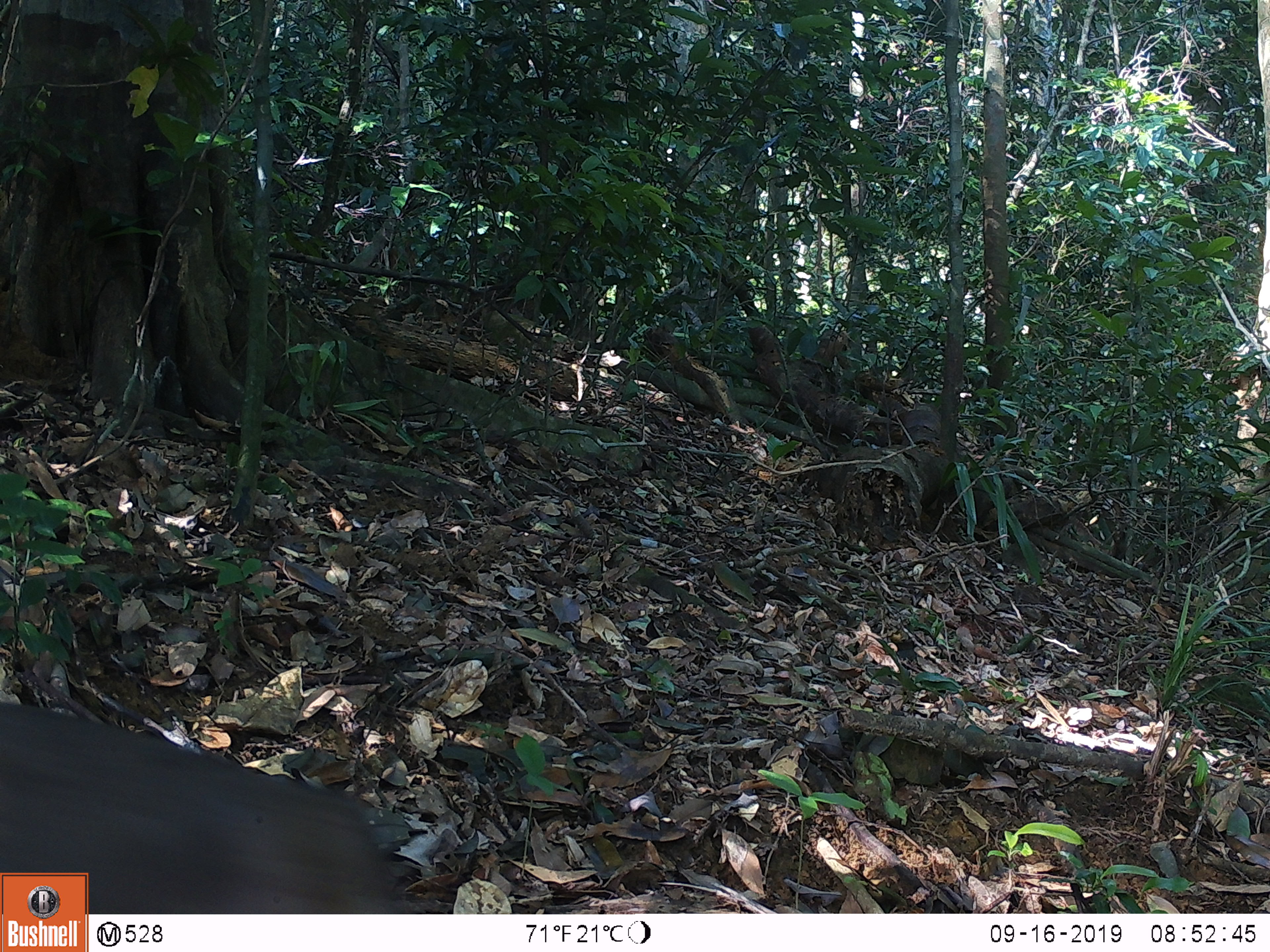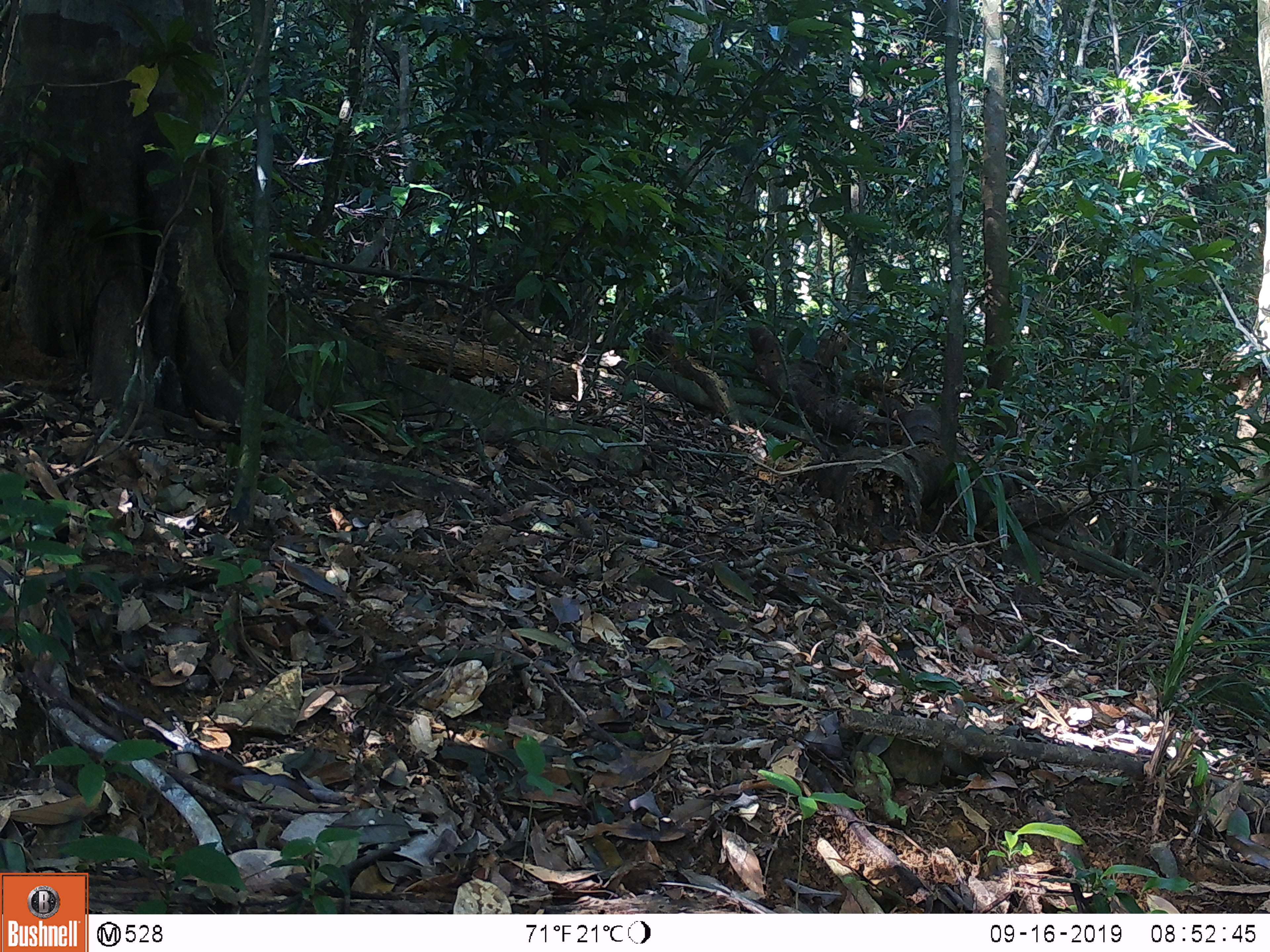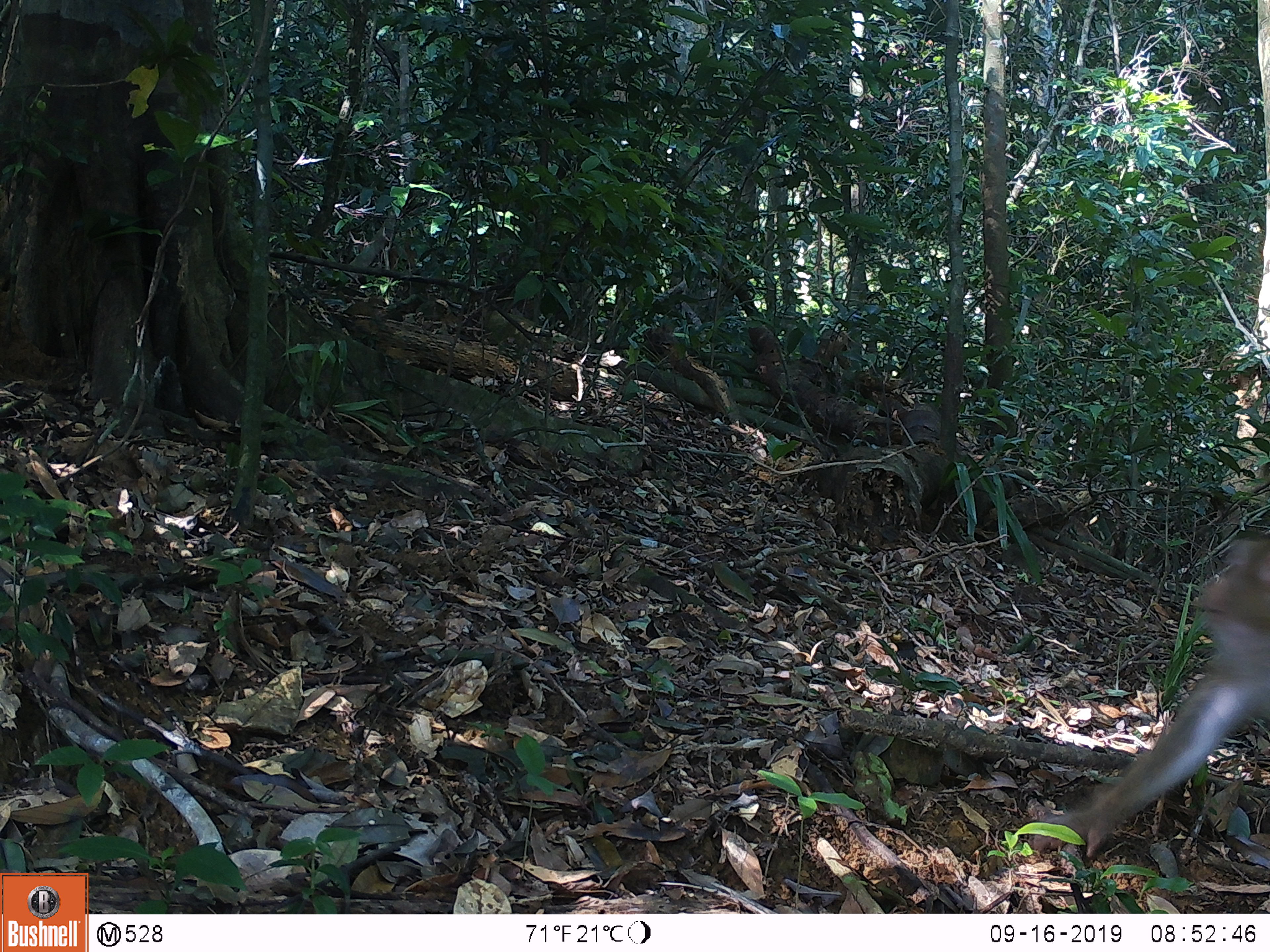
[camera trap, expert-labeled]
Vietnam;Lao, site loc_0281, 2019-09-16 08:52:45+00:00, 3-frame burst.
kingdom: Animalia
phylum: Chordata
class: Mammalia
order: Primates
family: Cercopithecidae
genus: Macaca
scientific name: Macaca nemestrina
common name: pig-tailed macaque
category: pig tailed macaque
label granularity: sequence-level